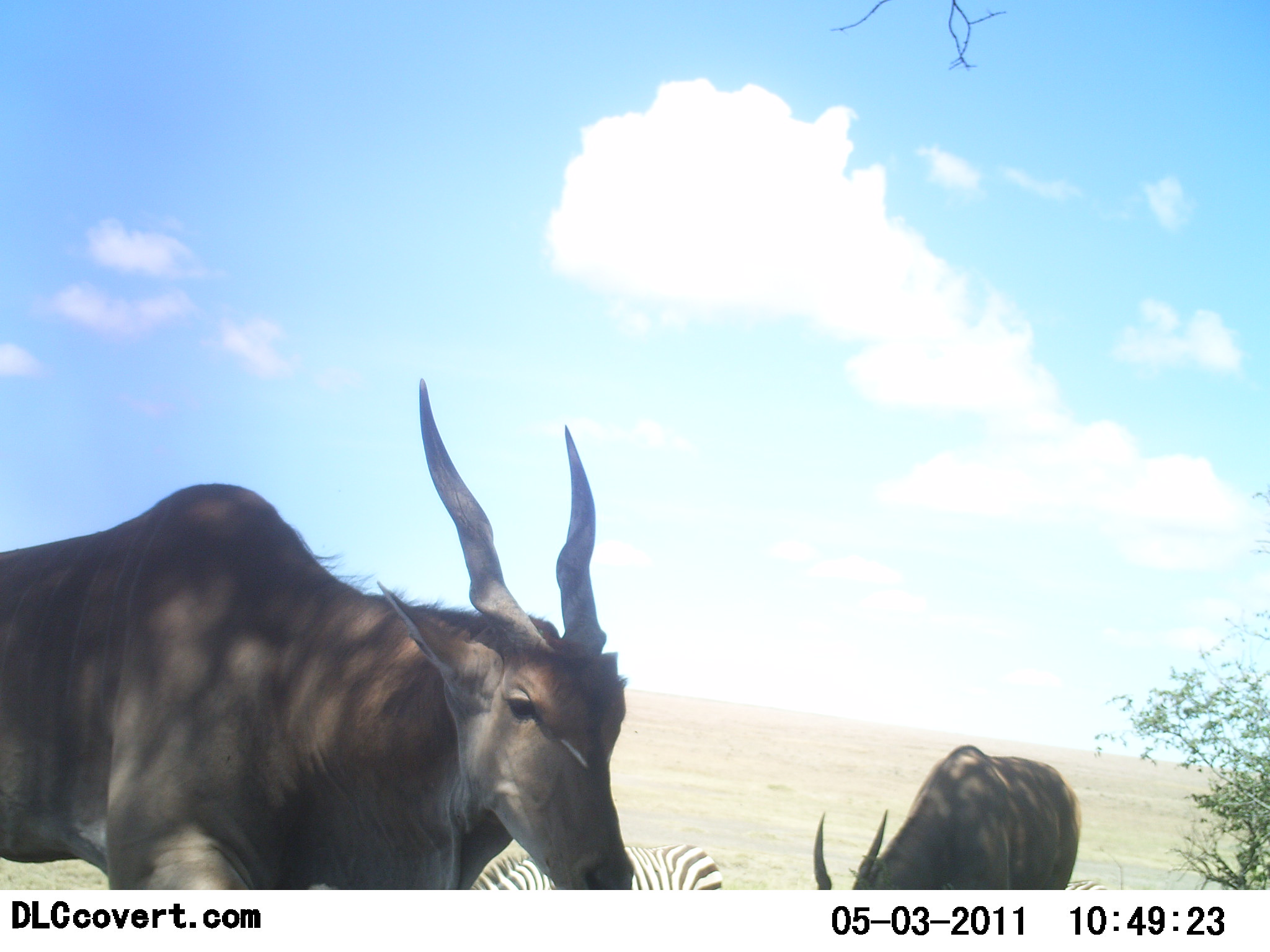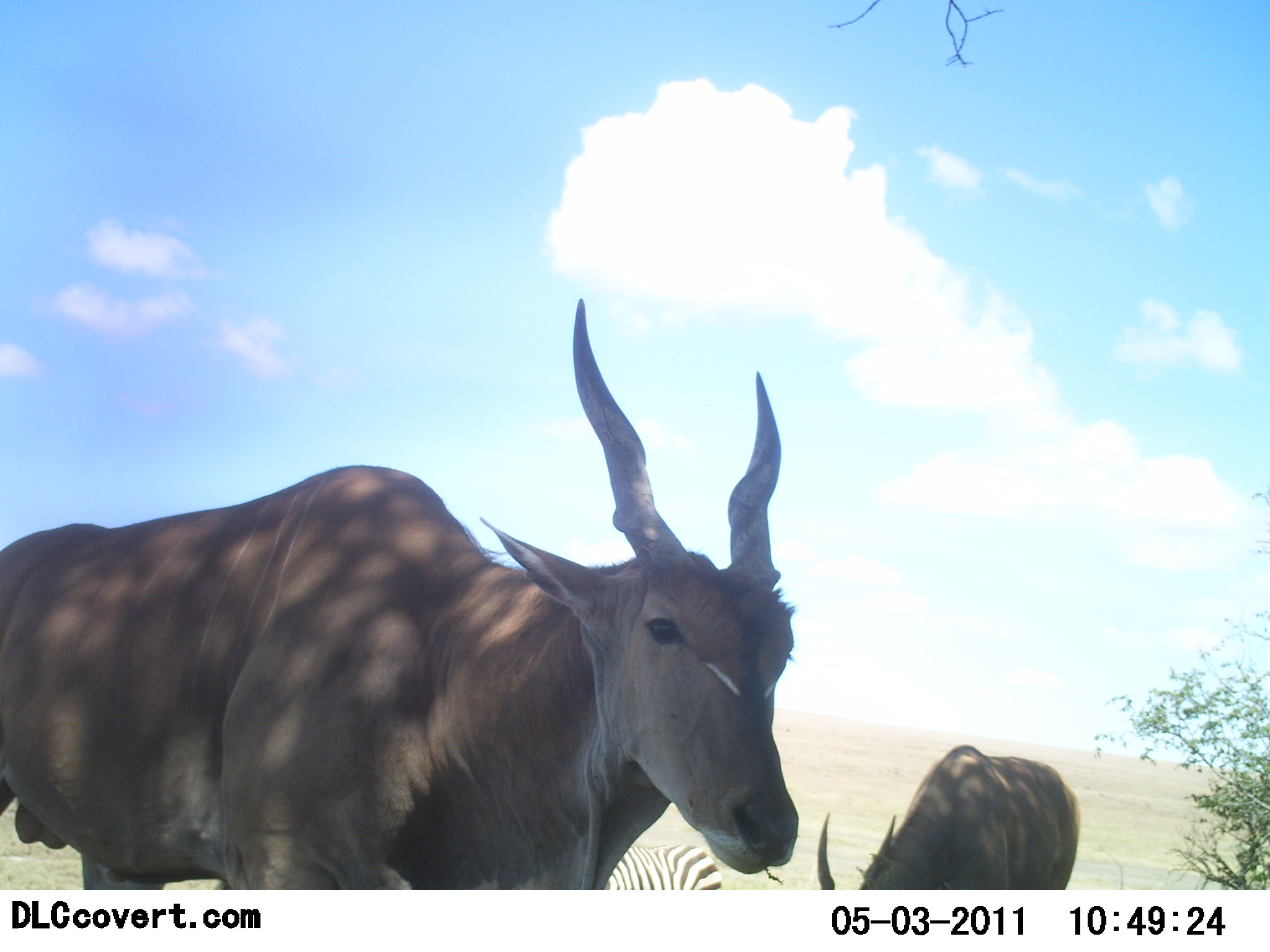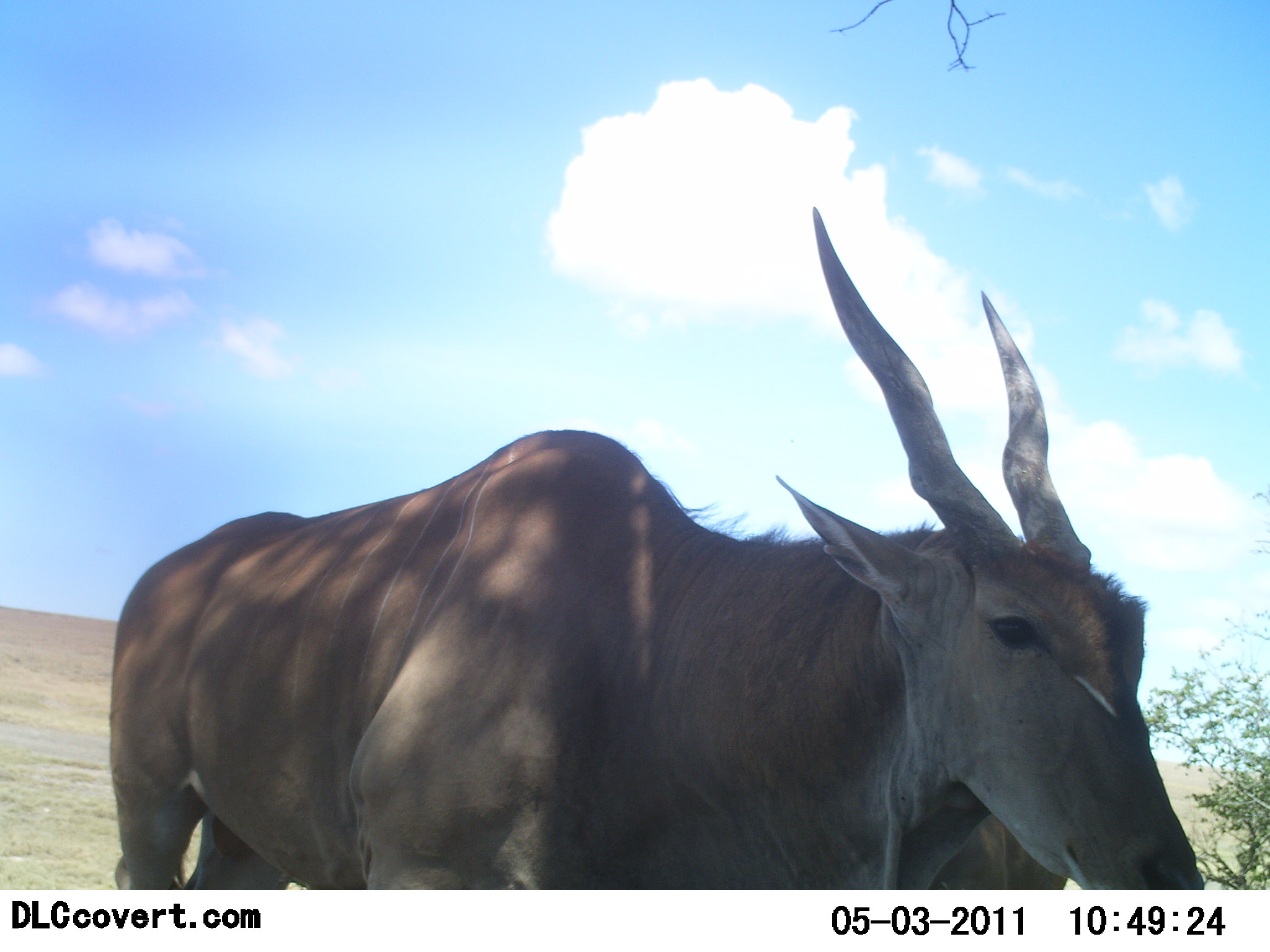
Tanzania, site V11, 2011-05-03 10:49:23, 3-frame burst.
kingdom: Animalia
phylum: Chordata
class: Mammalia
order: Artiodactyla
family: Bovidae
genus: Tragelaphus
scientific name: Tragelaphus oryx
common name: eland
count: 2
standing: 33%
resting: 0%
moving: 75%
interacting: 0%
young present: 0%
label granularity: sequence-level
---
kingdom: Animalia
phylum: Chordata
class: Mammalia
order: Perissodactyla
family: Equidae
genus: Equus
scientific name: Equus quagga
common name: plains zebra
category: zebra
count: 1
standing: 77%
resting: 0%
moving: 0%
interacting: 0%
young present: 0%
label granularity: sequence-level